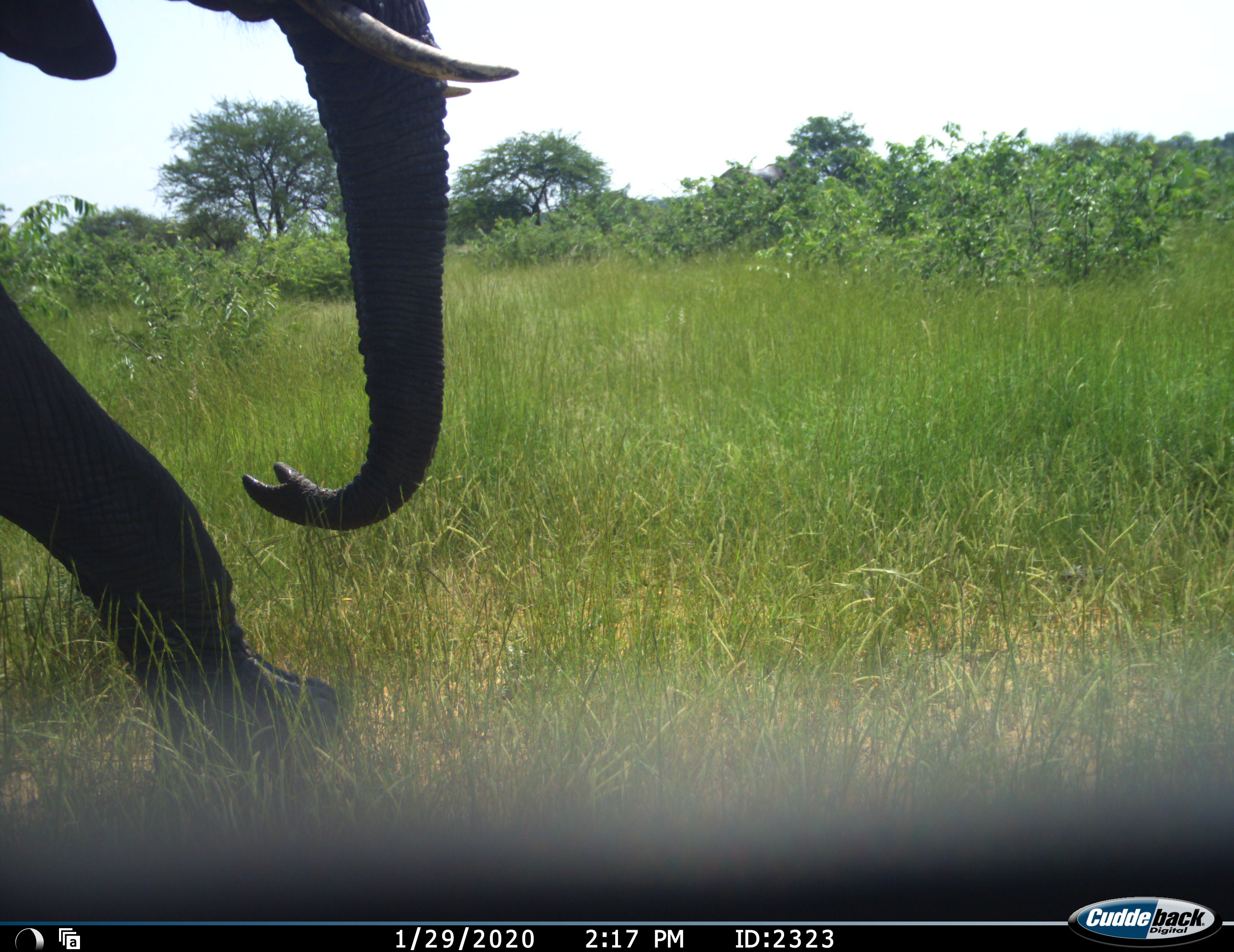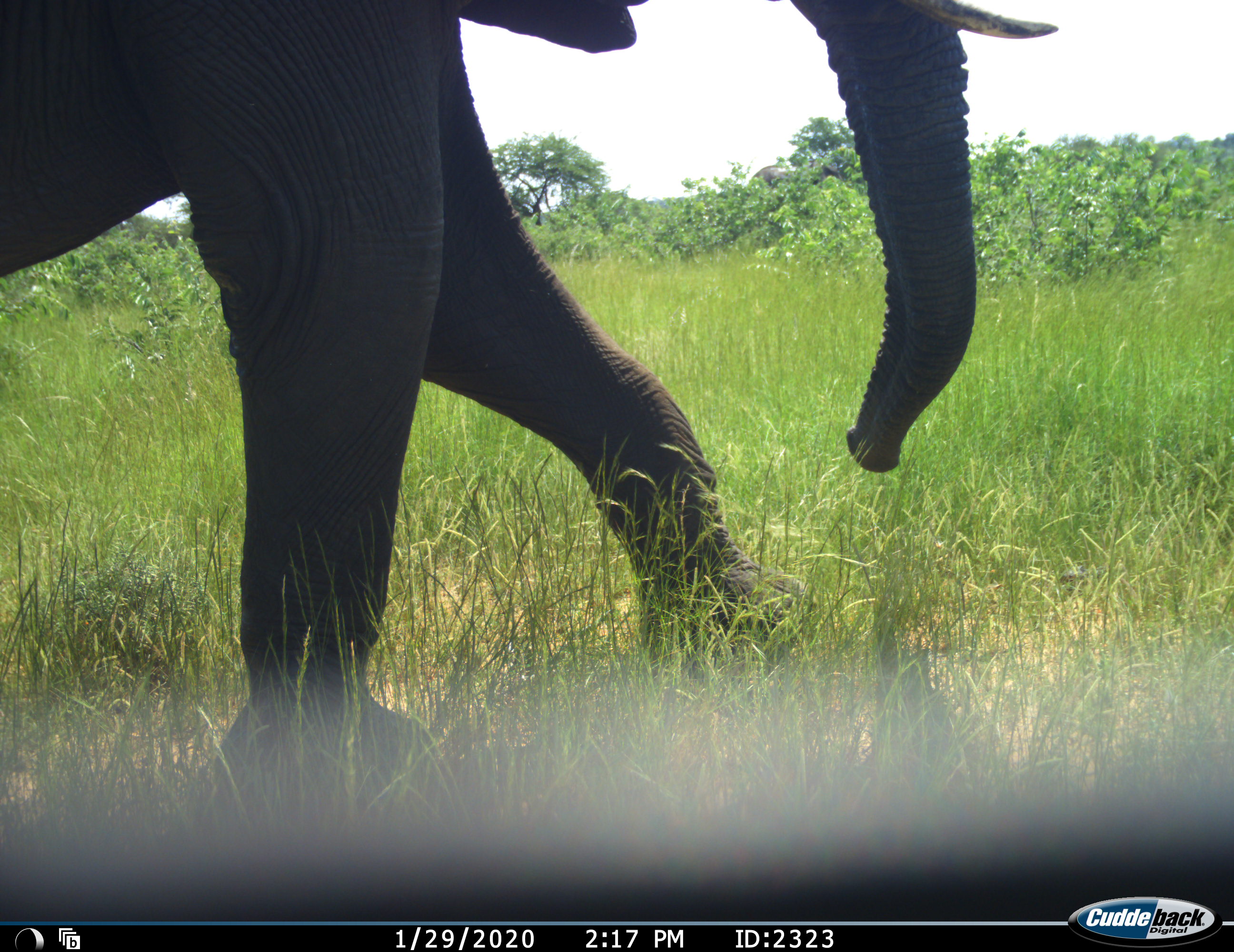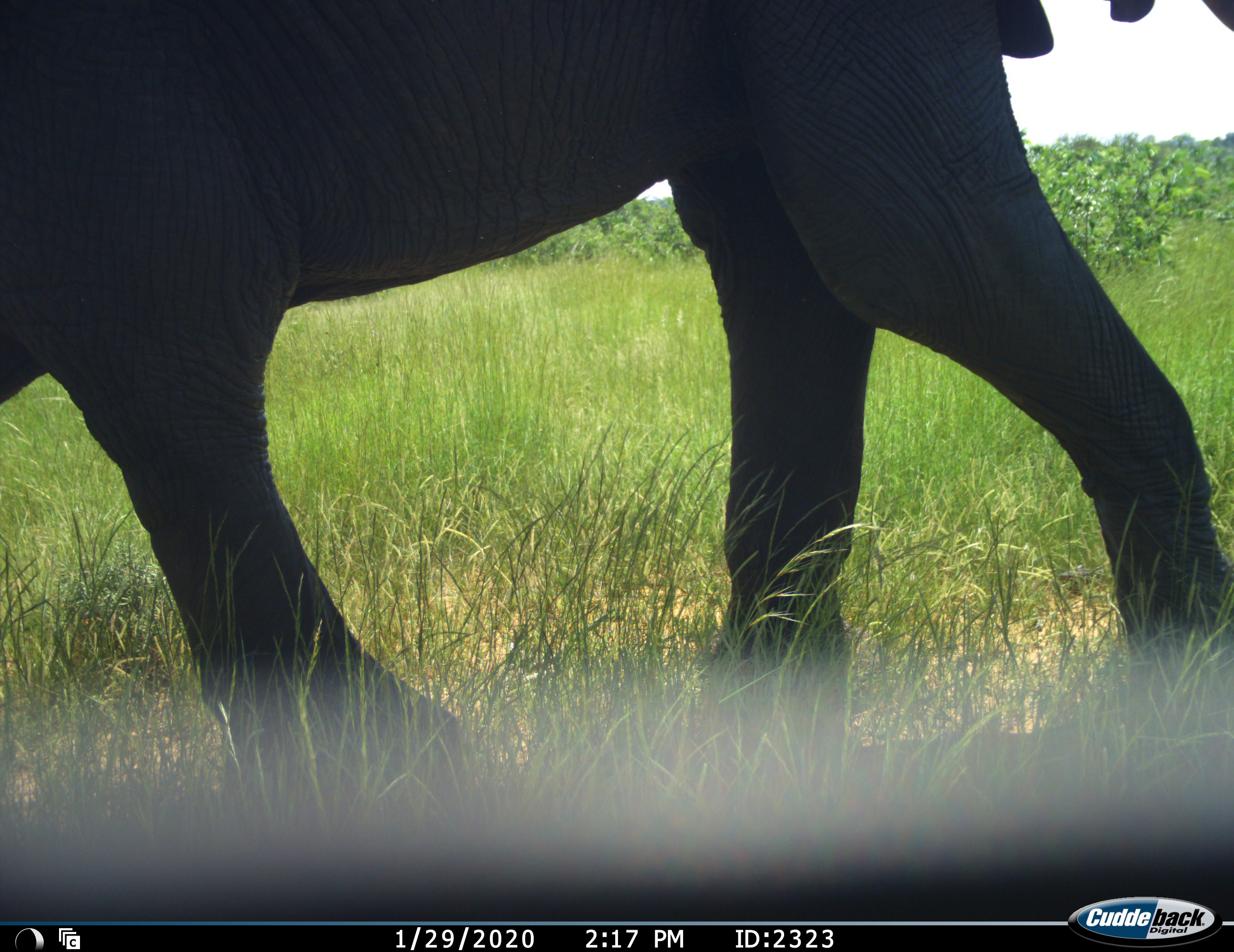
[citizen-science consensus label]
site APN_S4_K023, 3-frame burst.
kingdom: Animalia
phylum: Chordata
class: Mammalia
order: Proboscidea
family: Elephantidae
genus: Loxodonta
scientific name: Loxodonta africana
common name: african bush elephant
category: elephant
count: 1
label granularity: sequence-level